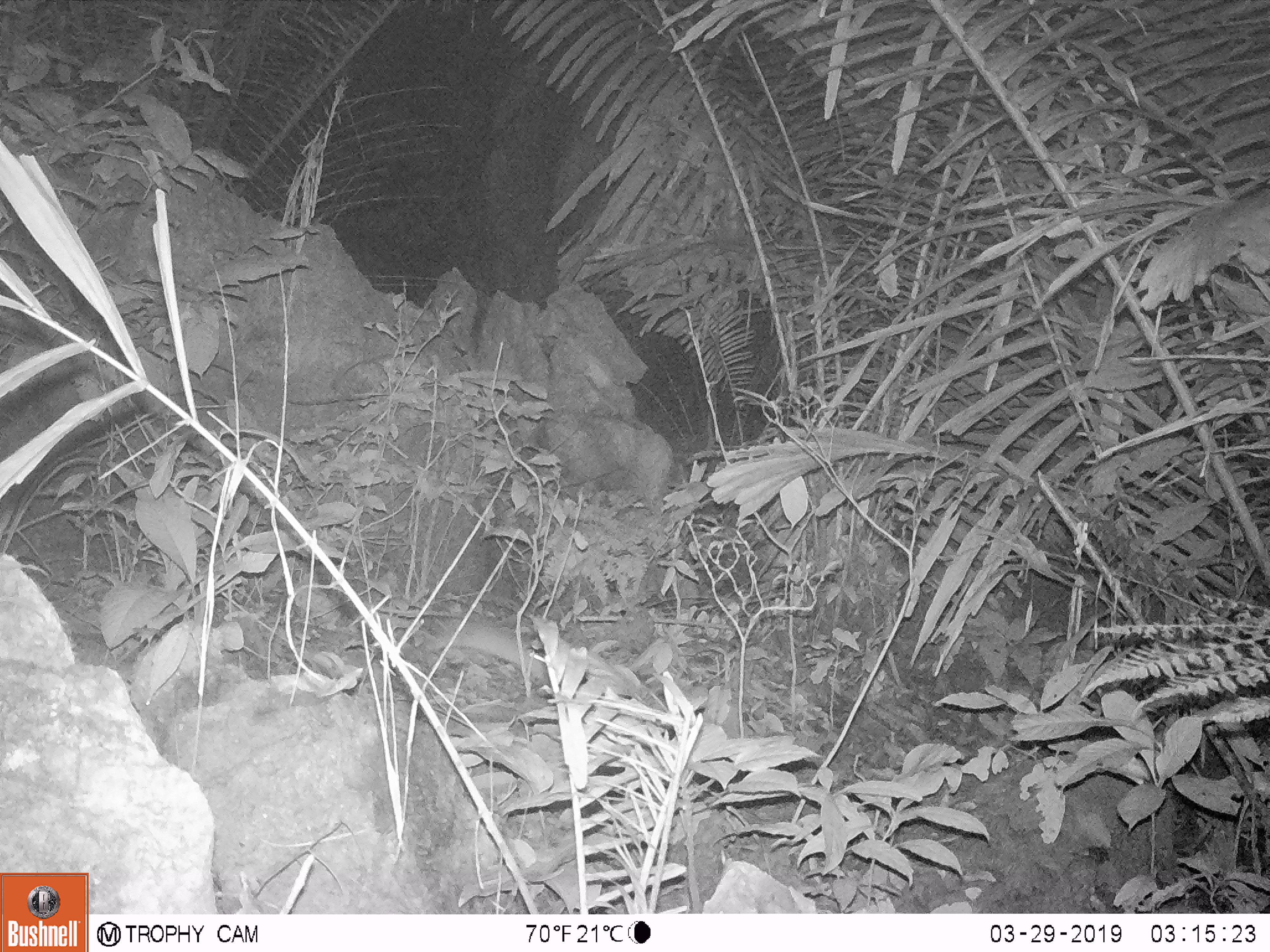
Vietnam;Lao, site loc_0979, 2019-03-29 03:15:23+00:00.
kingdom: Animalia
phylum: Chordata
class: Mammalia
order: Rodentia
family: Muridae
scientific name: Muridae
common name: old-world mice and rats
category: unidentified murid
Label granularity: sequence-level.